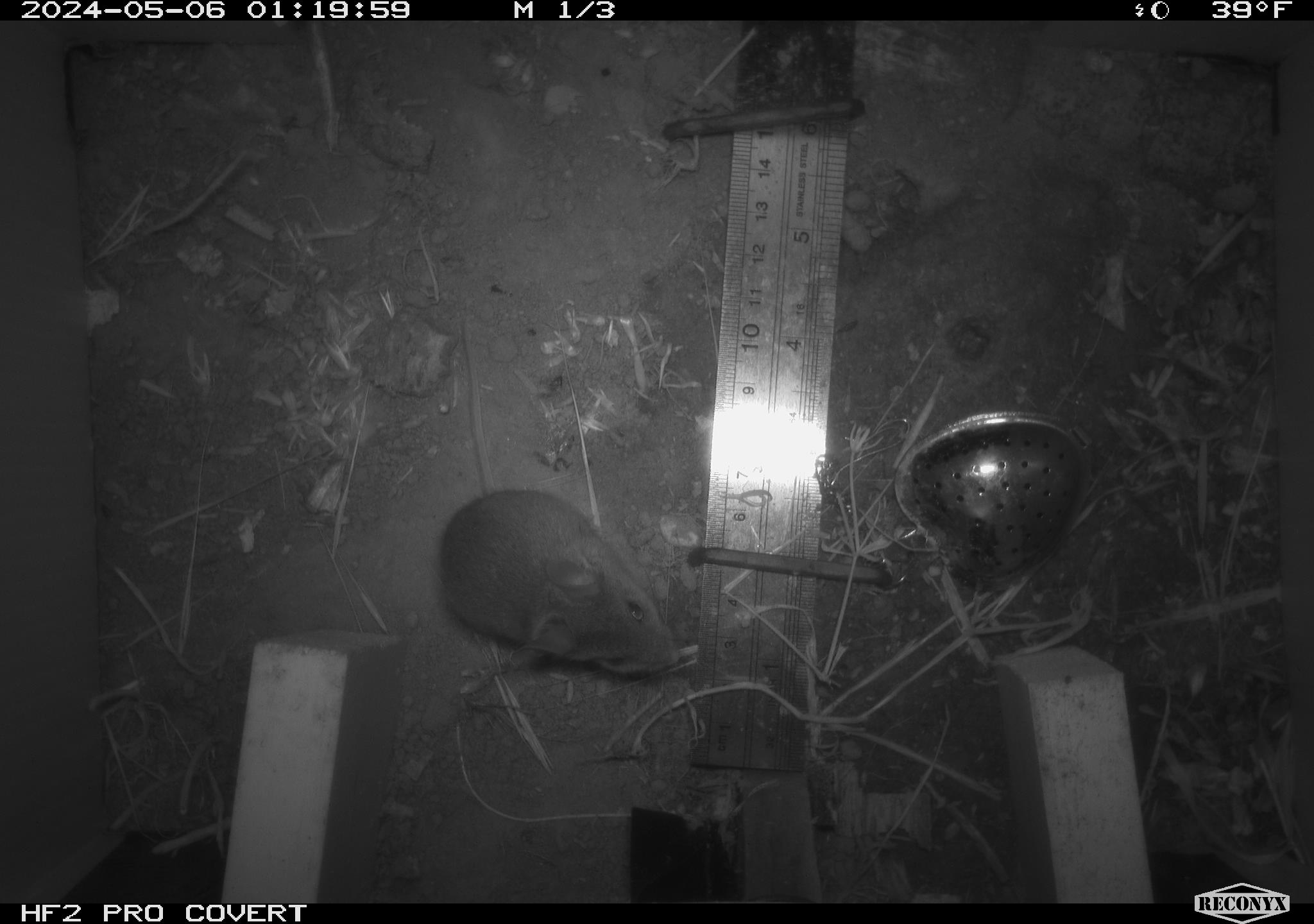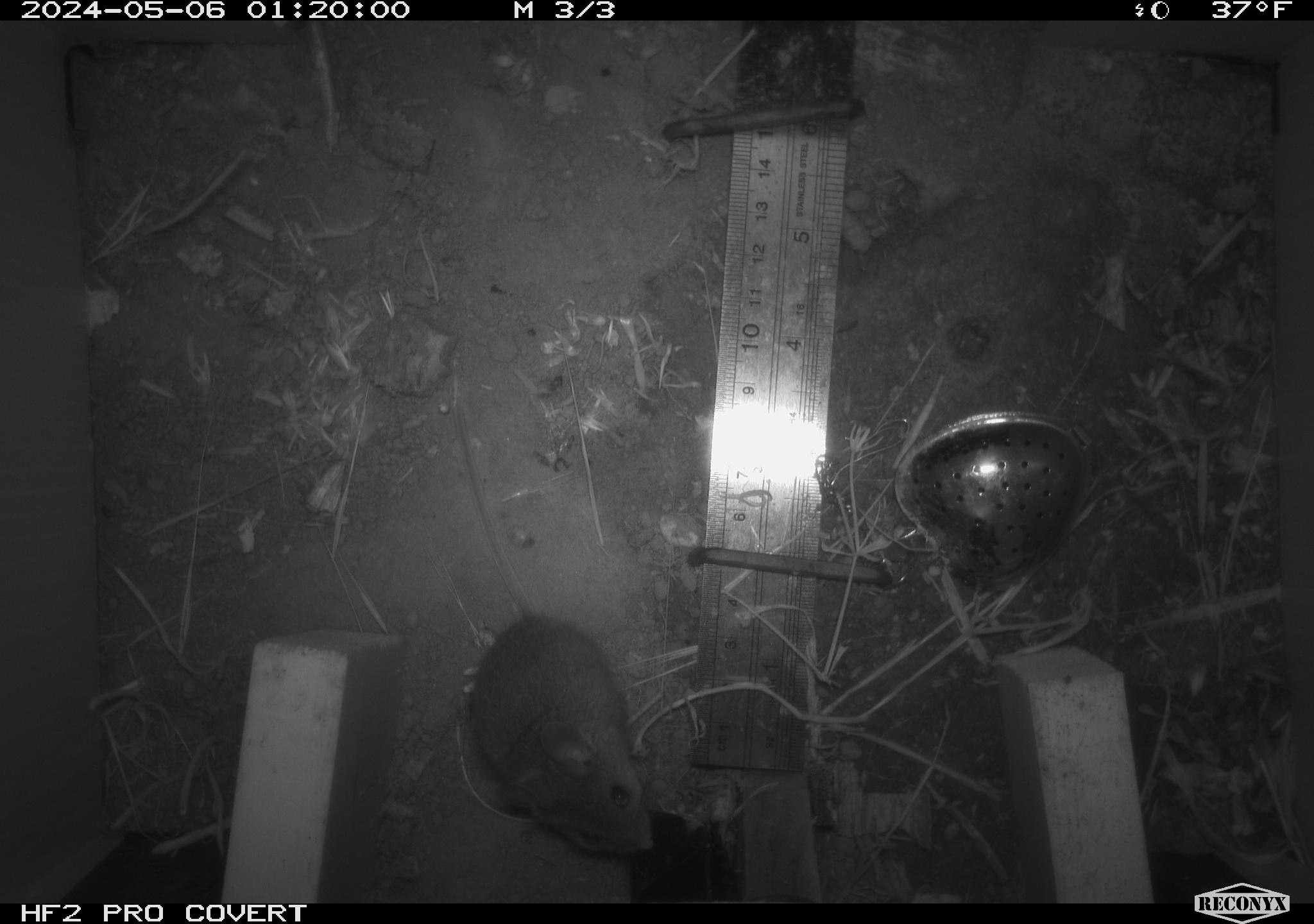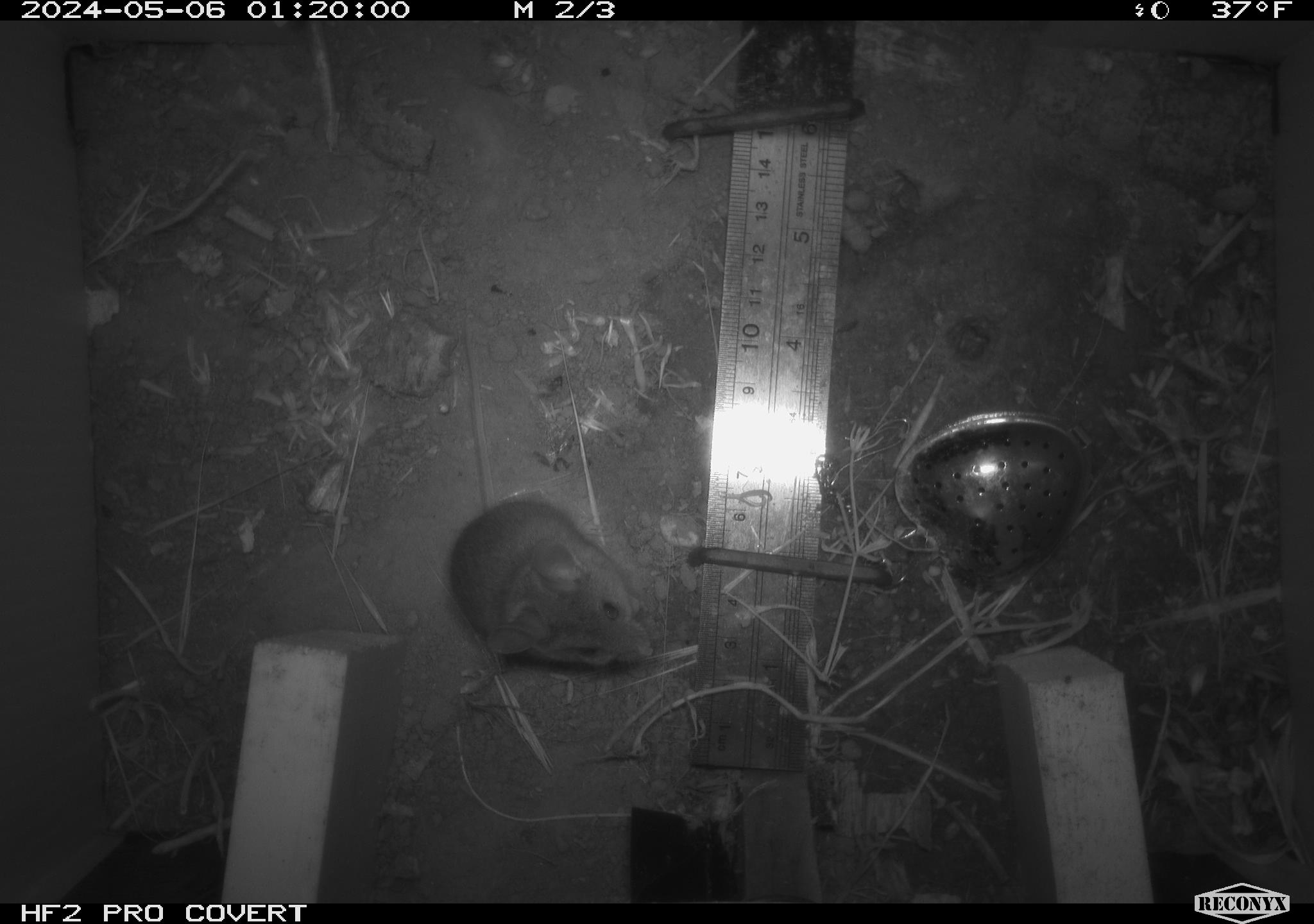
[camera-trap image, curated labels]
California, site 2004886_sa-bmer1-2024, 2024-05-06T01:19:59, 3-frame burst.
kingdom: Animalia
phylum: Chordata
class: Mammalia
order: Rodentia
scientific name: Rodentia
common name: mouse species